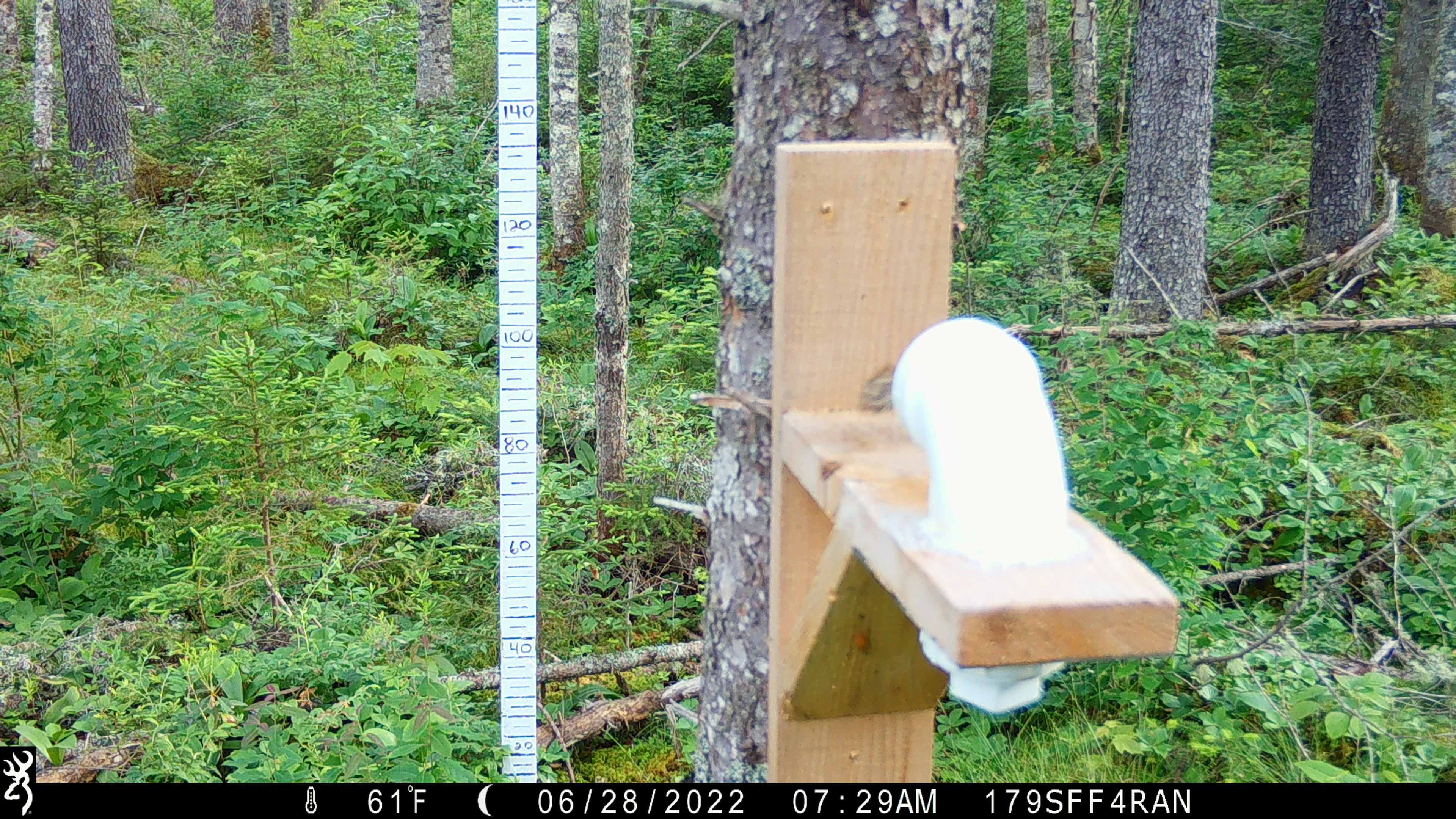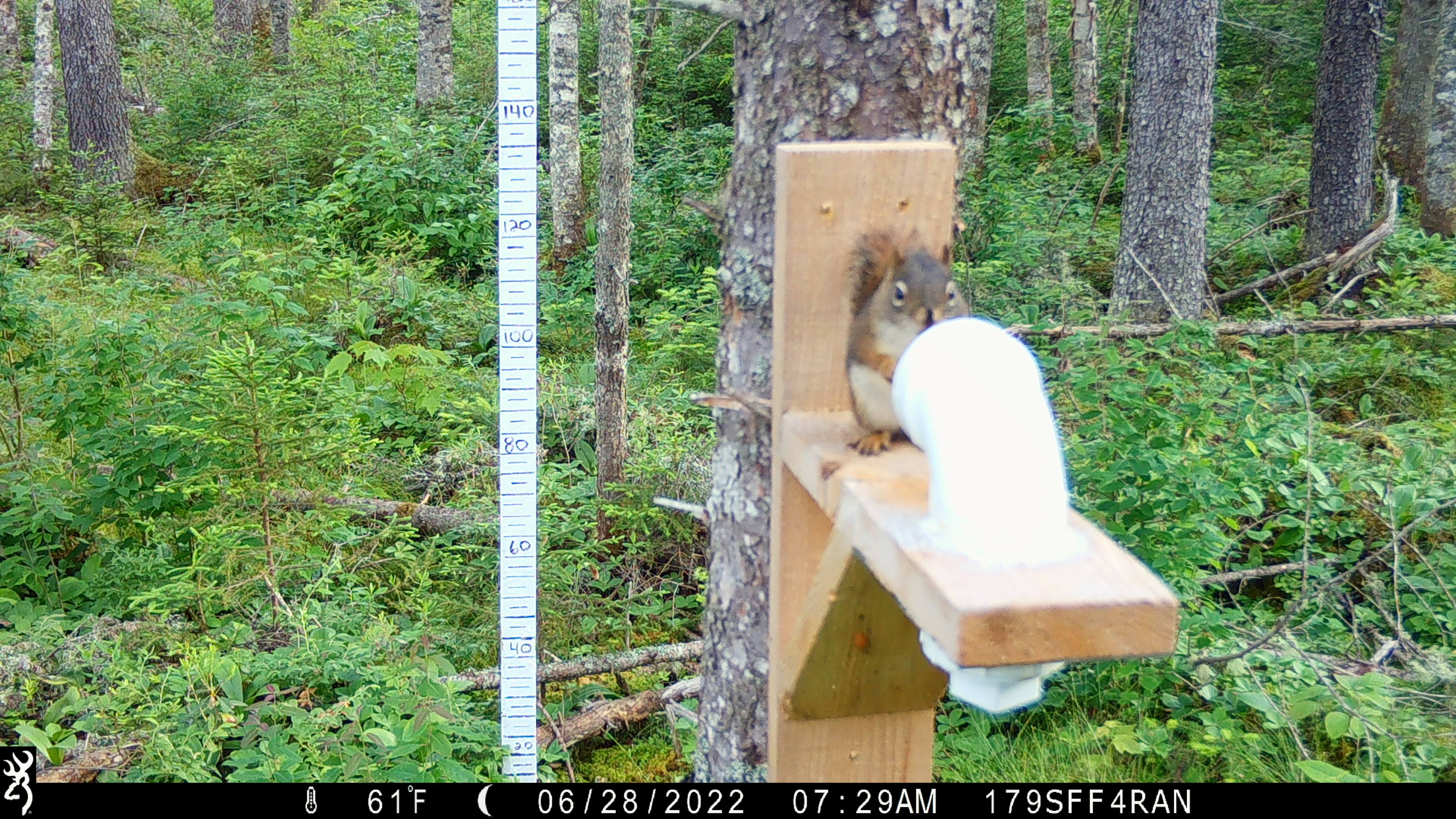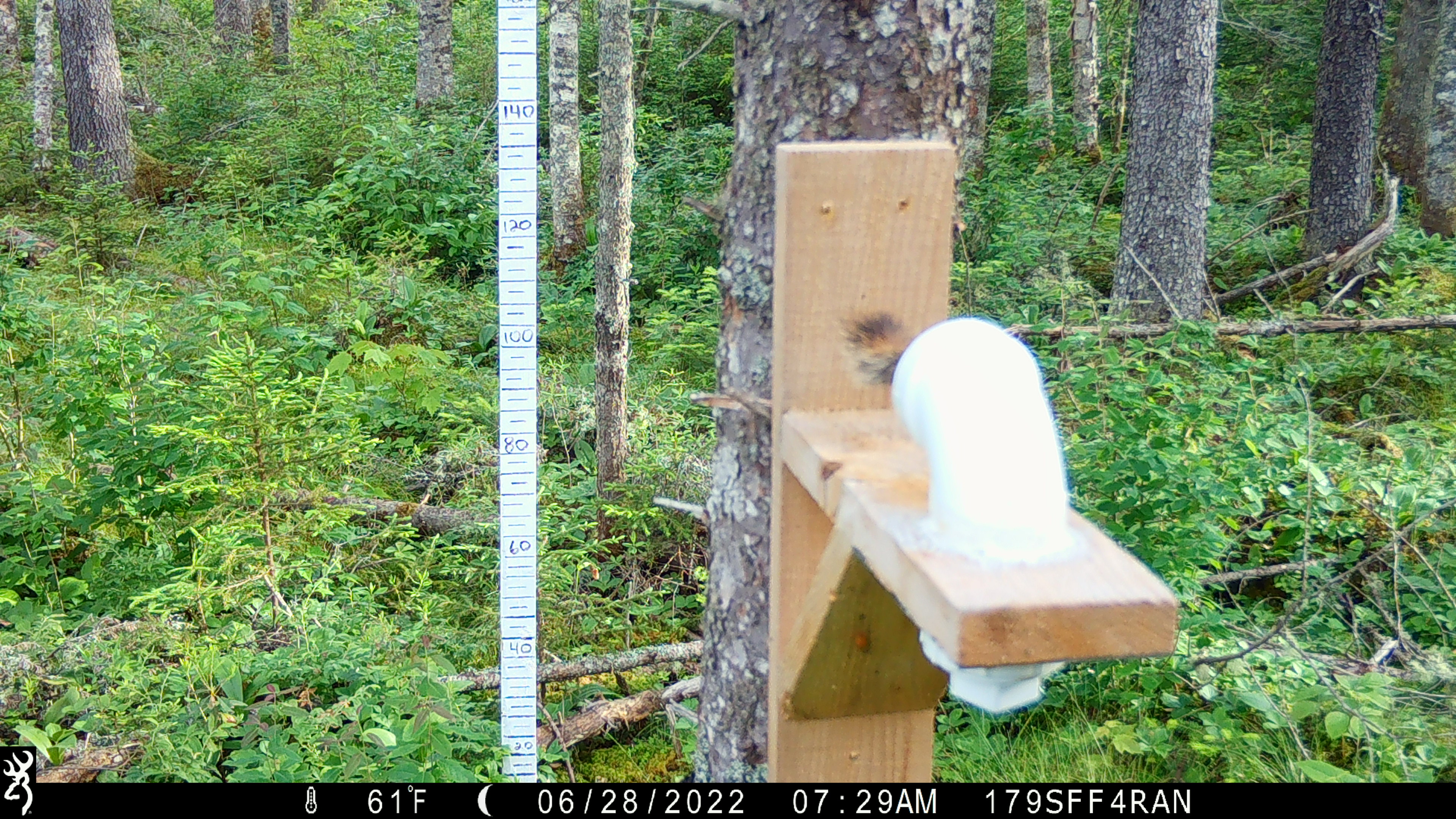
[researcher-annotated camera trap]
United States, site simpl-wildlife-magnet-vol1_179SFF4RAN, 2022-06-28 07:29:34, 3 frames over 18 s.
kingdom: Animalia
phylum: Chordata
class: Mammalia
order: Rodentia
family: Sciuridae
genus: Tamiasciurus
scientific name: Tamiasciurus hudsonicus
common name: red squirrel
Red squirrel (Tamiasciurus hudsonicus).